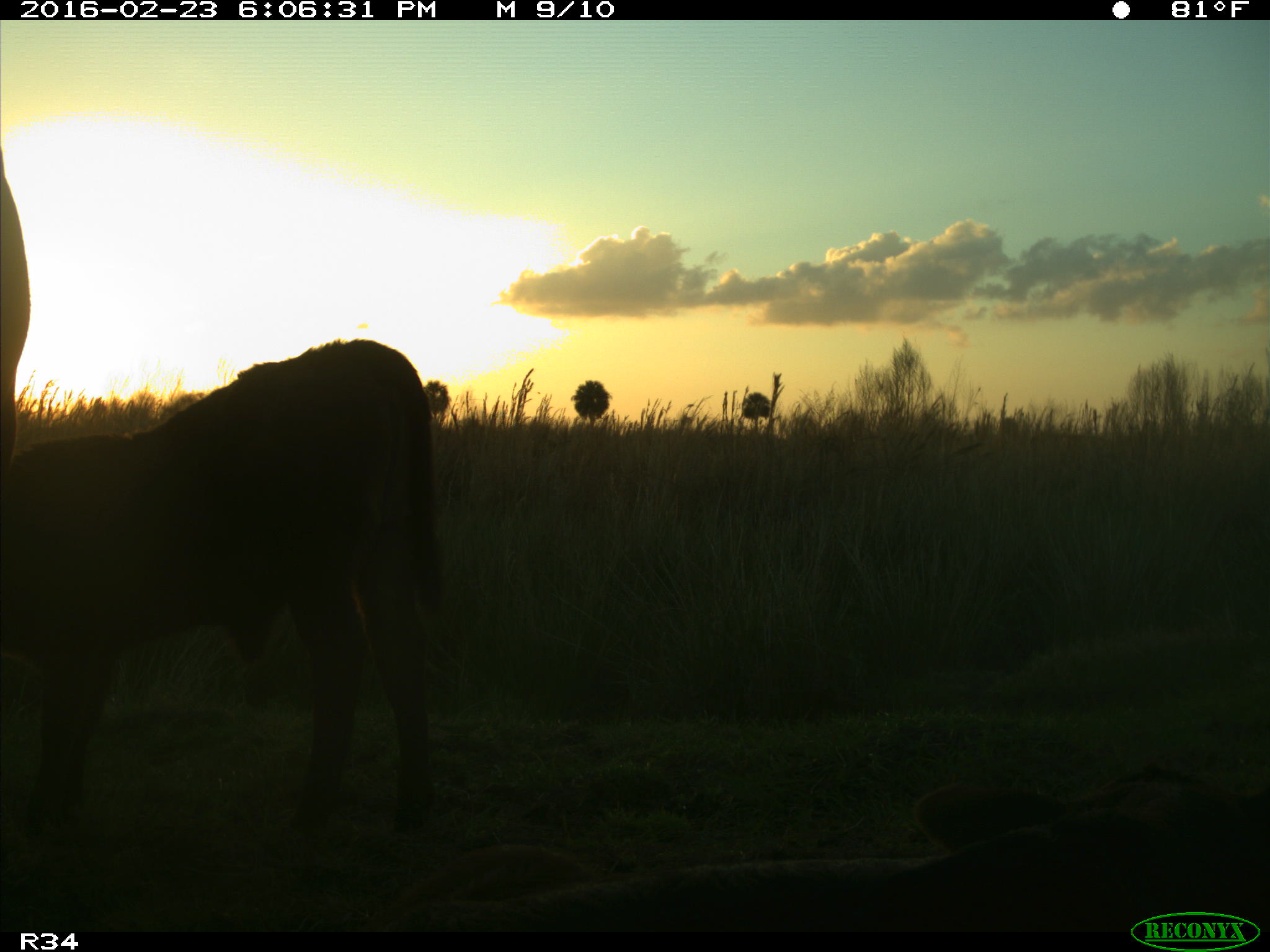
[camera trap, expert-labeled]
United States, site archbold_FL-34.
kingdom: Animalia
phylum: Chordata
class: Mammalia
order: Artiodactyla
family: Bovidae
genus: Bos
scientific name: Bos taurus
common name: domestic cow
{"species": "Bos taurus (domestic cow)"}